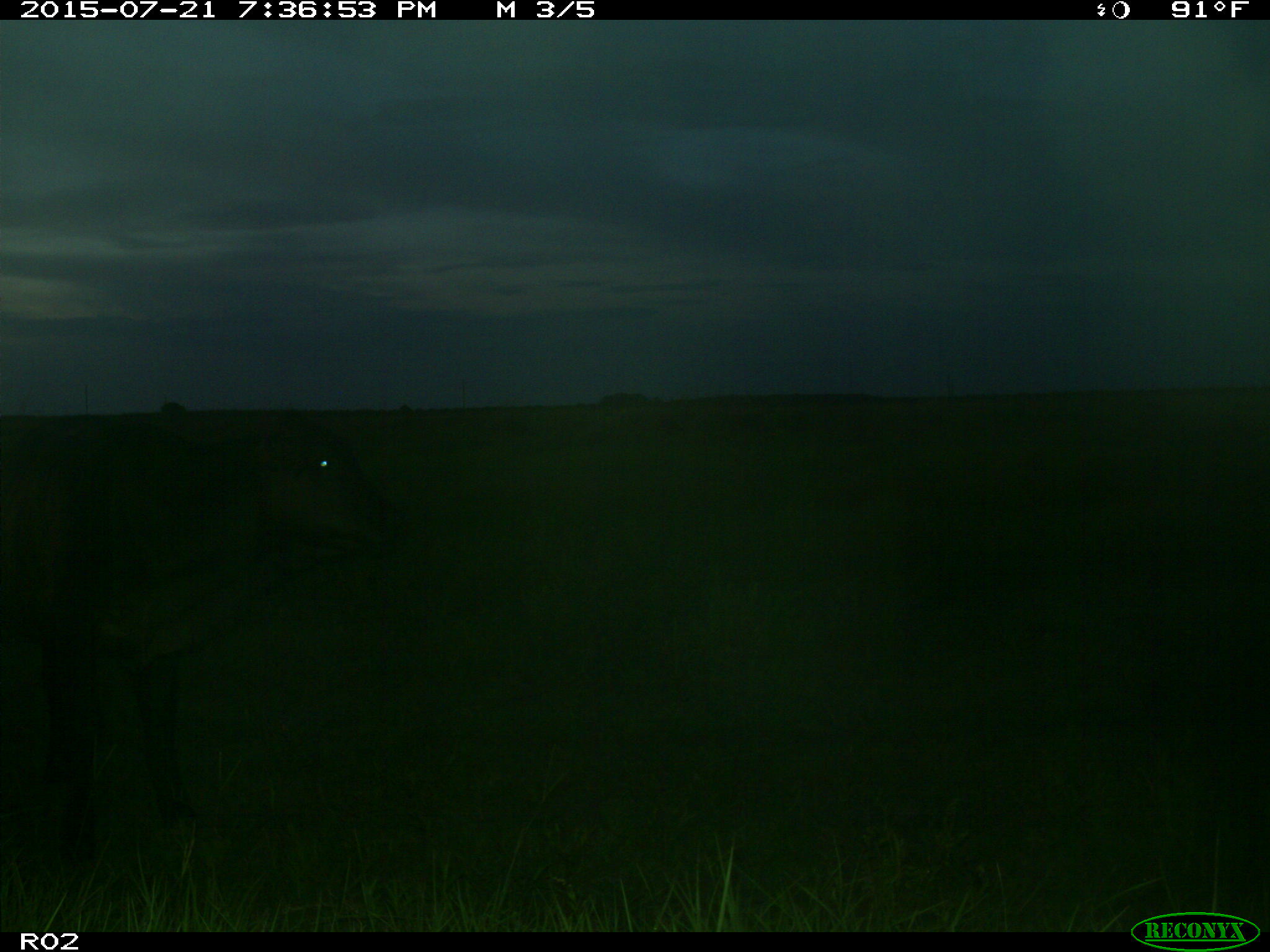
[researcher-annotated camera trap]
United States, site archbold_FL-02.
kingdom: Animalia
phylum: Chordata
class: Mammalia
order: Artiodactyla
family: Bovidae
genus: Bos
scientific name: Bos taurus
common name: domestic cow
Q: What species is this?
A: Bos taurus (domestic cow).